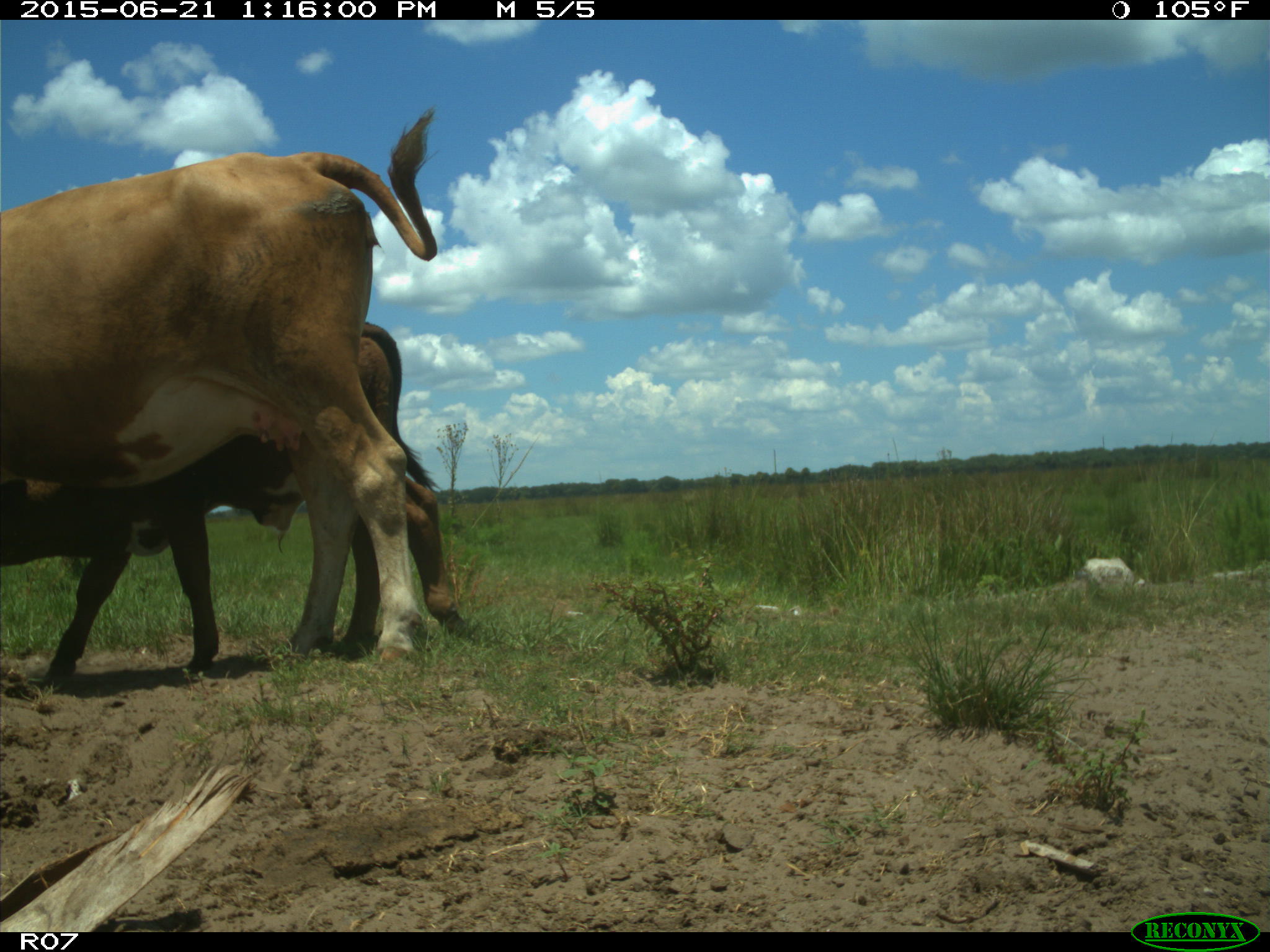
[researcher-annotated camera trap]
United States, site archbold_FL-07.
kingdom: Animalia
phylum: Chordata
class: Mammalia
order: Artiodactyla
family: Bovidae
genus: Bos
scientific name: Bos taurus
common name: domestic cow